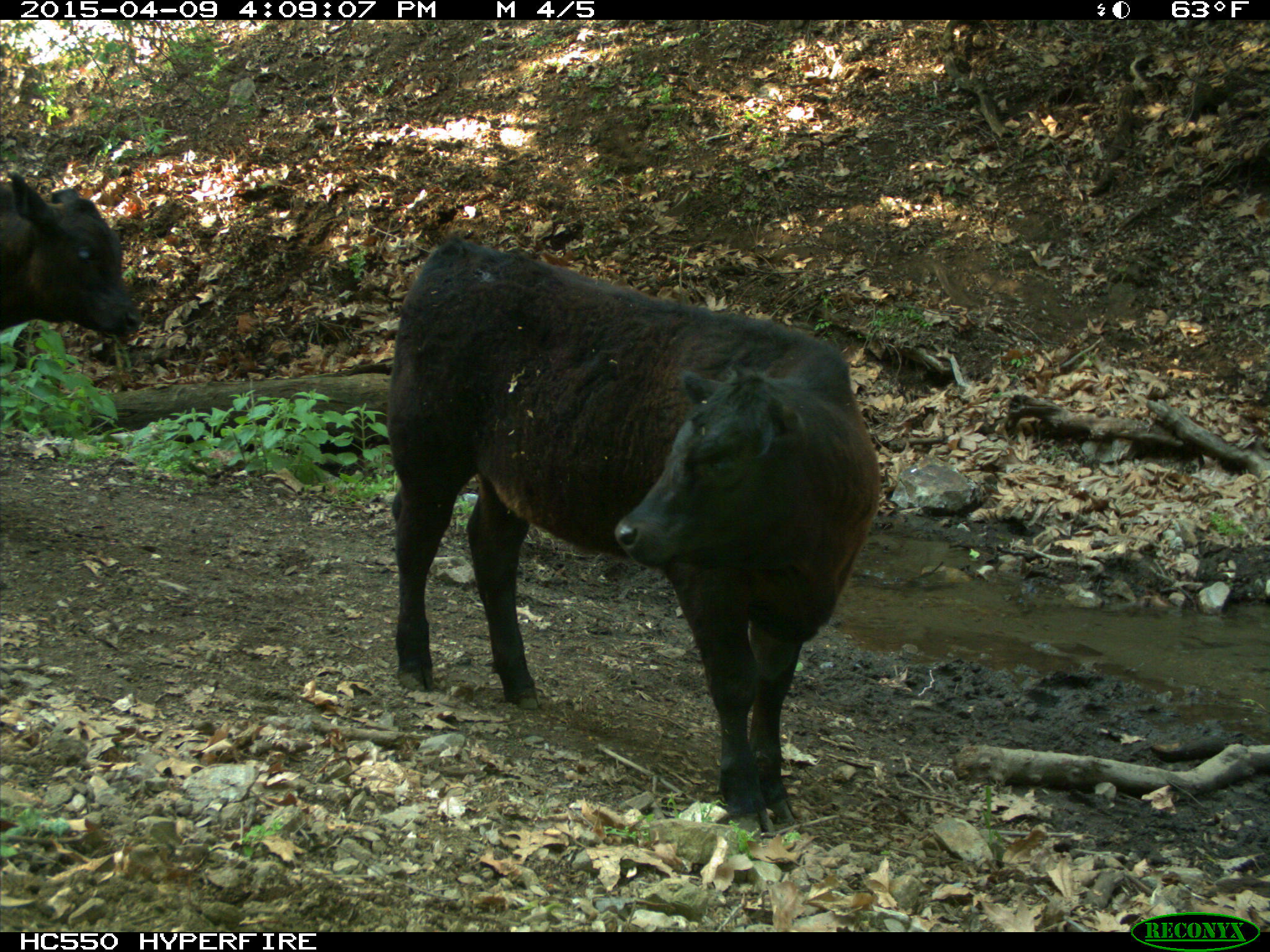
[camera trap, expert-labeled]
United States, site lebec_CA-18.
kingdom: Animalia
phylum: Chordata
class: Mammalia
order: Artiodactyla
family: Bovidae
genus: Bos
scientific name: Bos taurus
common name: domestic cow